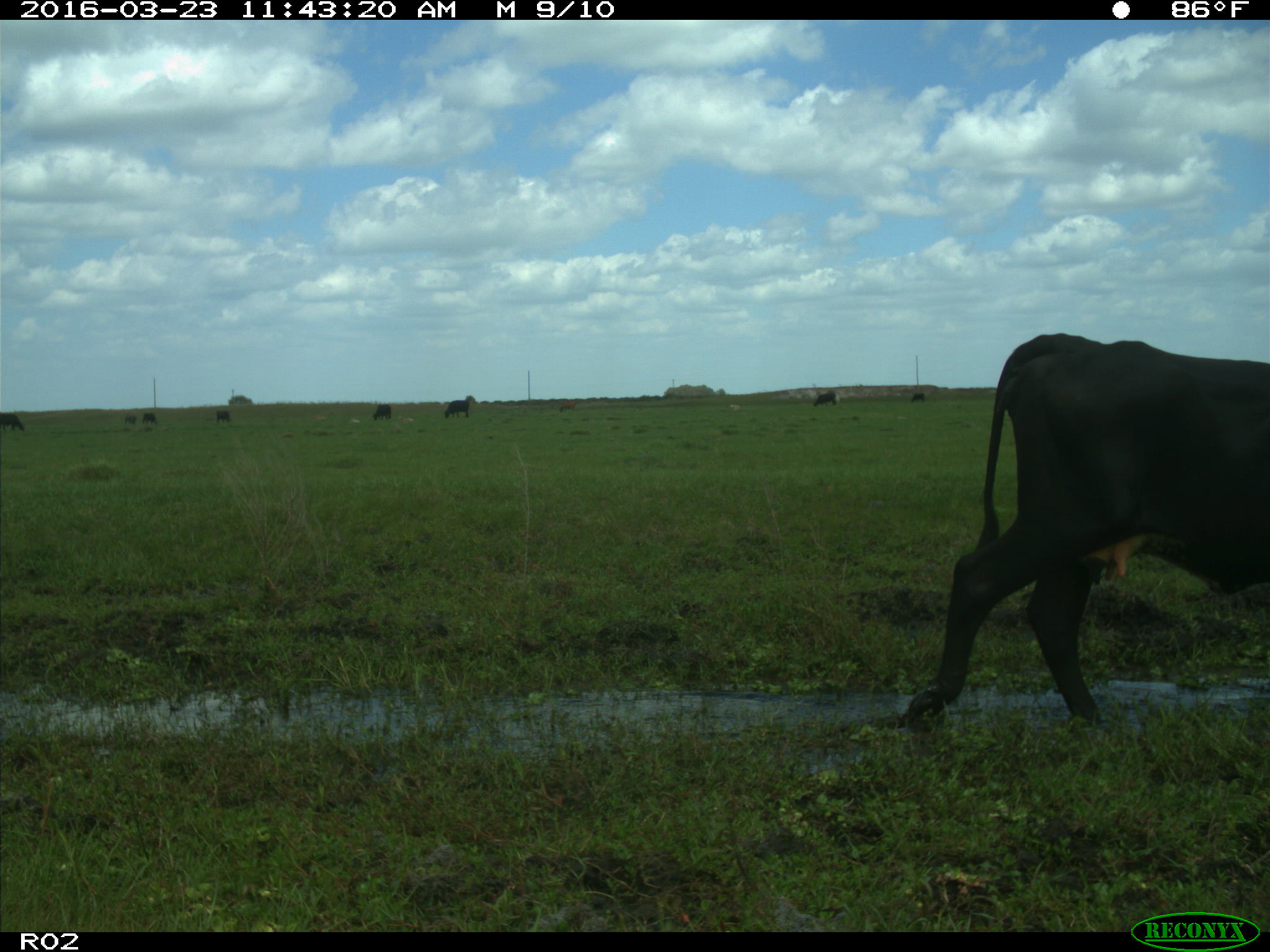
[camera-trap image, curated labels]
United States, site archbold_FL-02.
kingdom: Animalia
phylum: Chordata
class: Mammalia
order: Artiodactyla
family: Bovidae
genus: Bos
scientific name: Bos taurus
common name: domestic cow